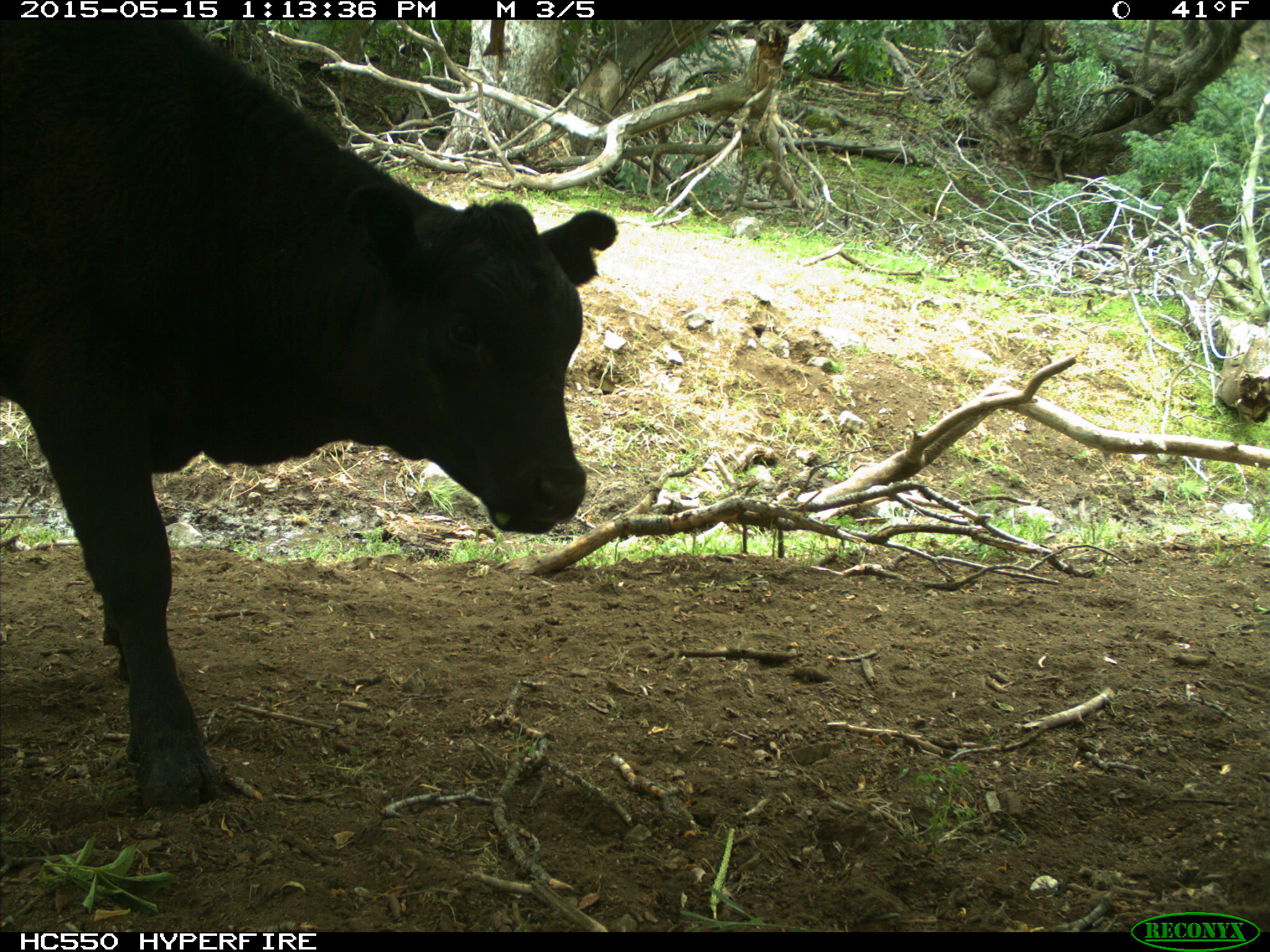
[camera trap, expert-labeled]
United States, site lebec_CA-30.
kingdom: Animalia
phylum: Chordata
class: Mammalia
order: Artiodactyla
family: Bovidae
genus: Bos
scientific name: Bos taurus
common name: domestic cow